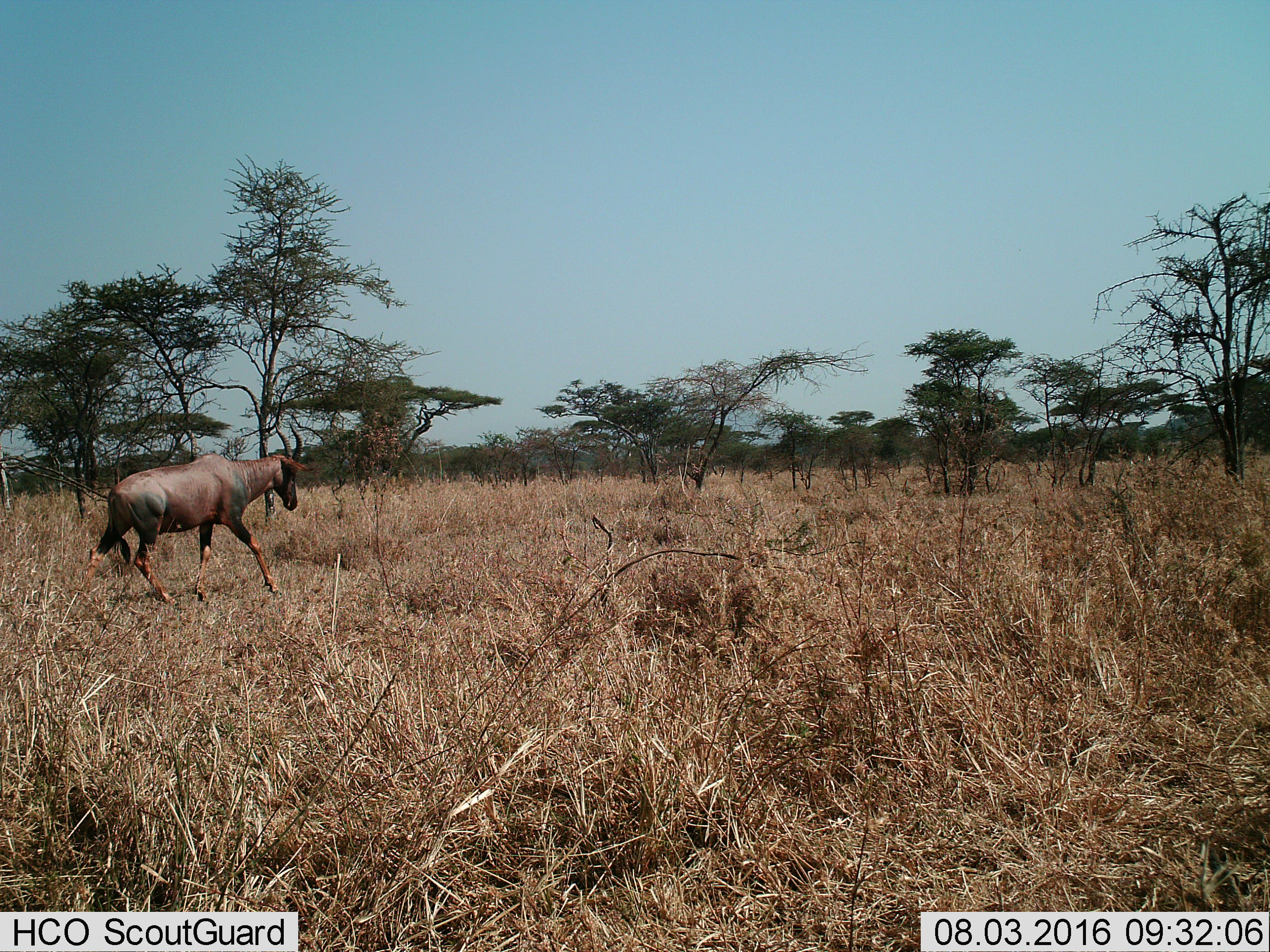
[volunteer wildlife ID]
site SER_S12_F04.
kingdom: Animalia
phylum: Chordata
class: Mammalia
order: Artiodactyla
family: Bovidae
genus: Damaliscus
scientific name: Damaliscus lunatus jimela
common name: topi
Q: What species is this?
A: Topi (Damaliscus lunatus jimela).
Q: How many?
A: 1.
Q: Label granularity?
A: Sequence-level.